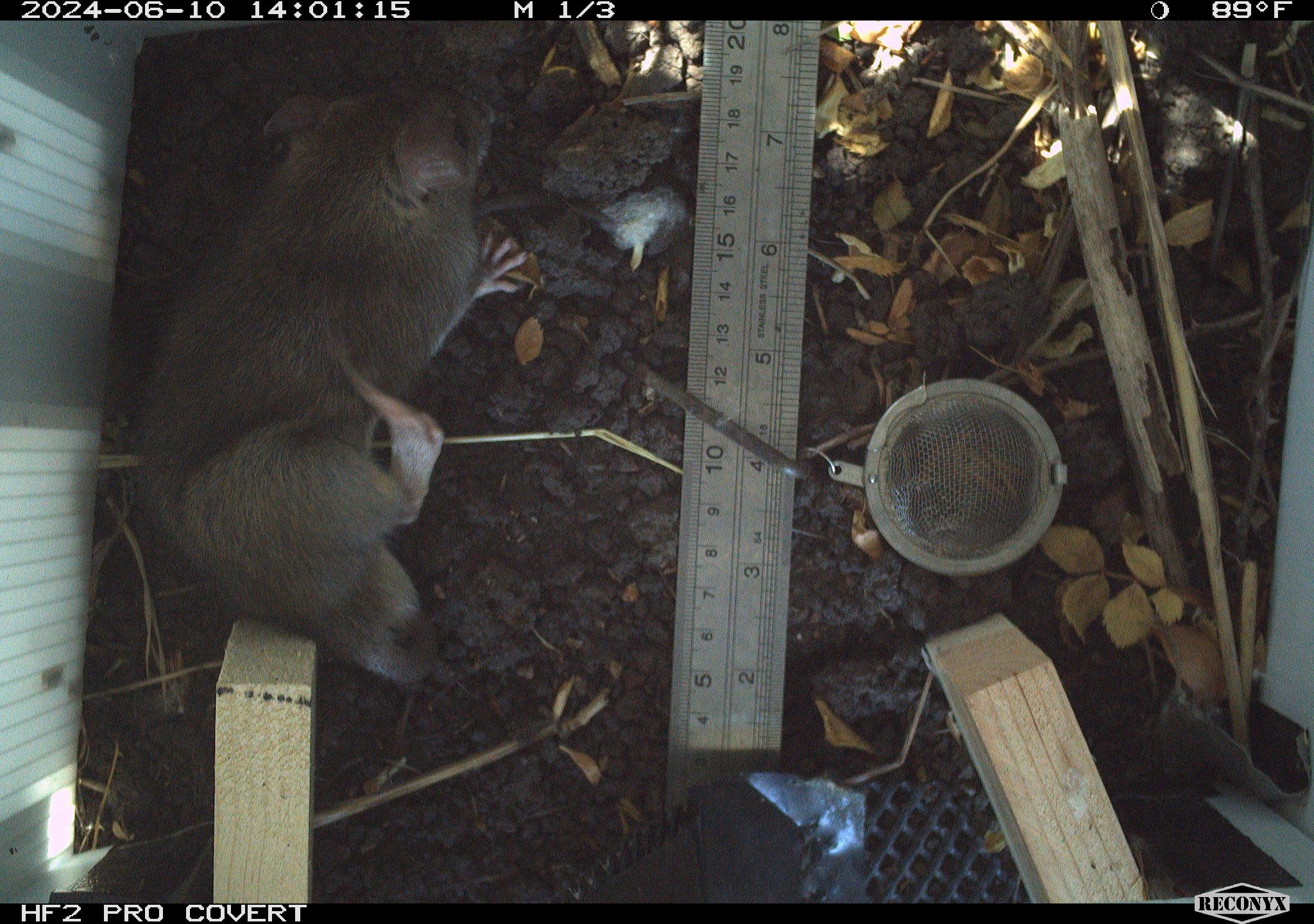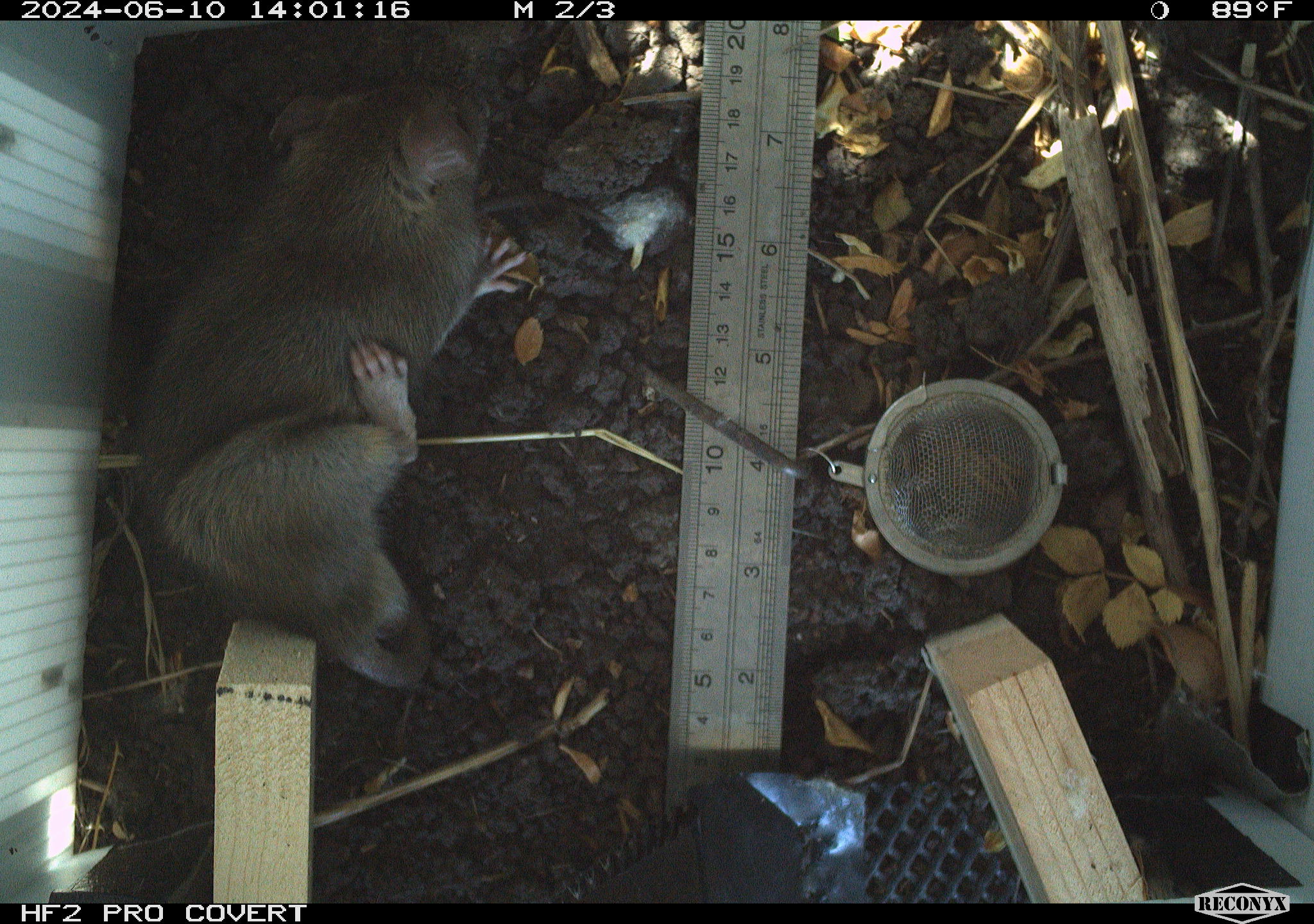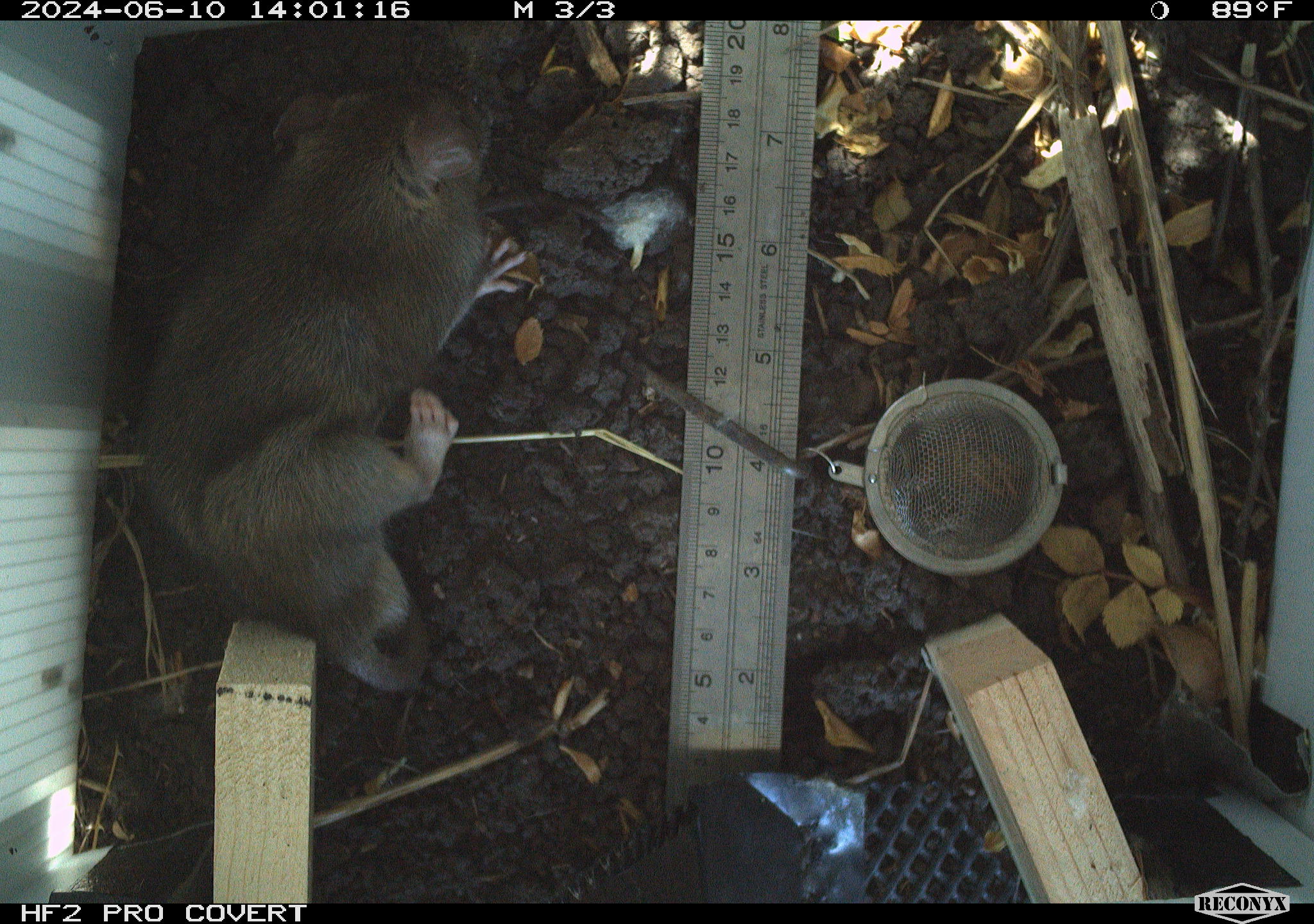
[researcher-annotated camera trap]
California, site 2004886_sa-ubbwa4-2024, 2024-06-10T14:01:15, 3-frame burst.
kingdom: Animalia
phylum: Chordata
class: Mammalia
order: Rodentia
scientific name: Rodentia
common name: woodrat or rat or mouse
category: woodrat or rat or mouse species